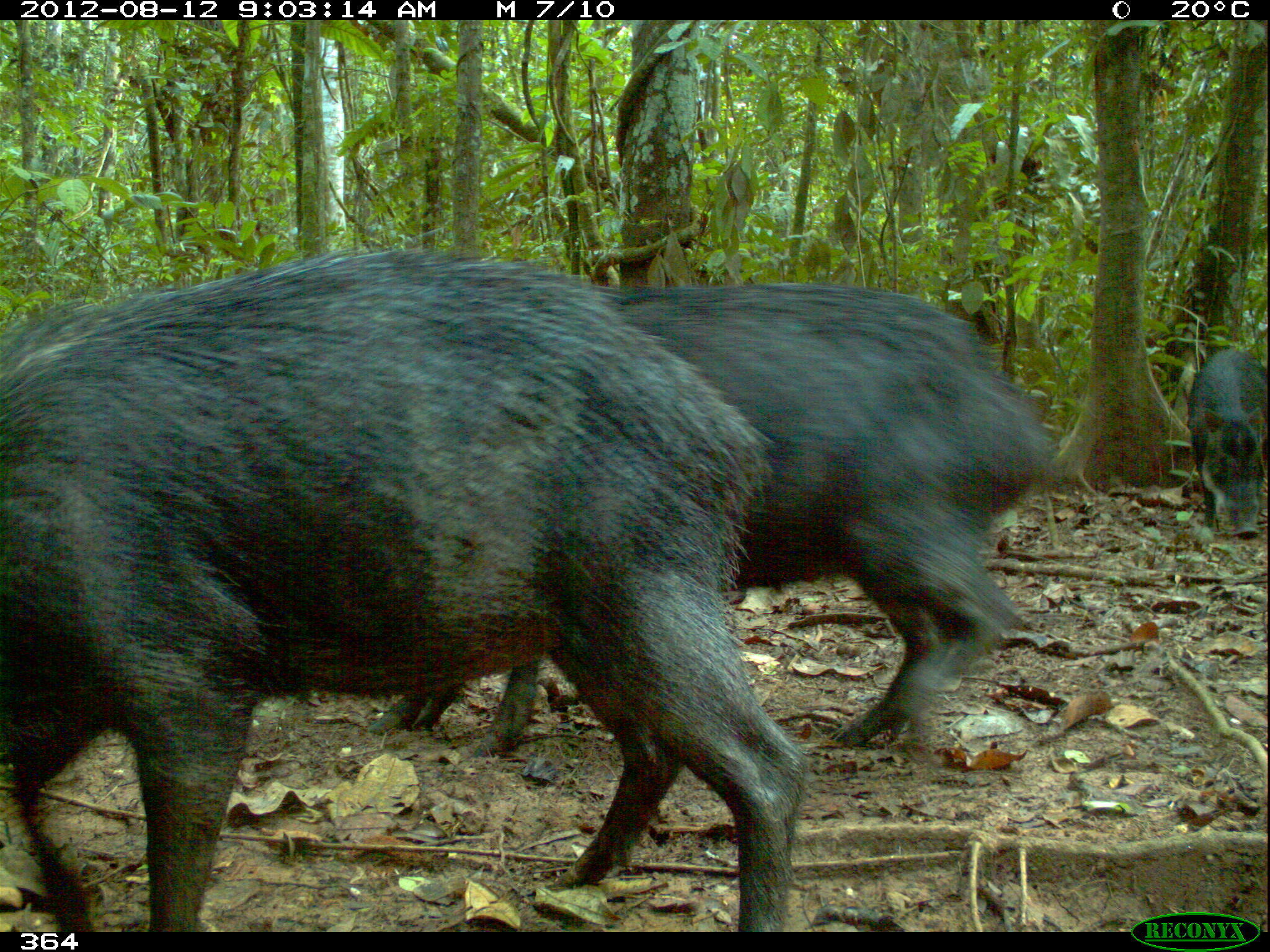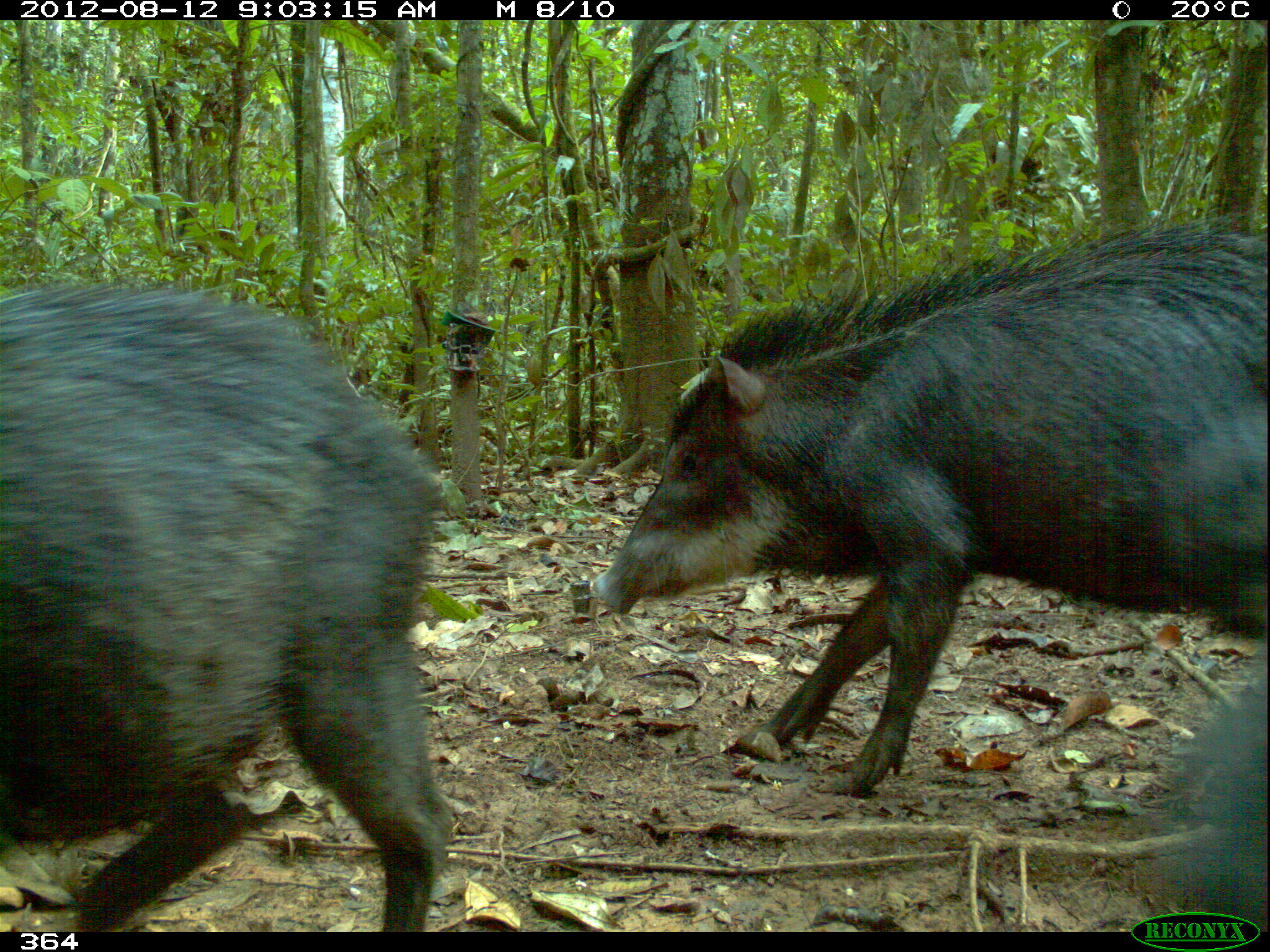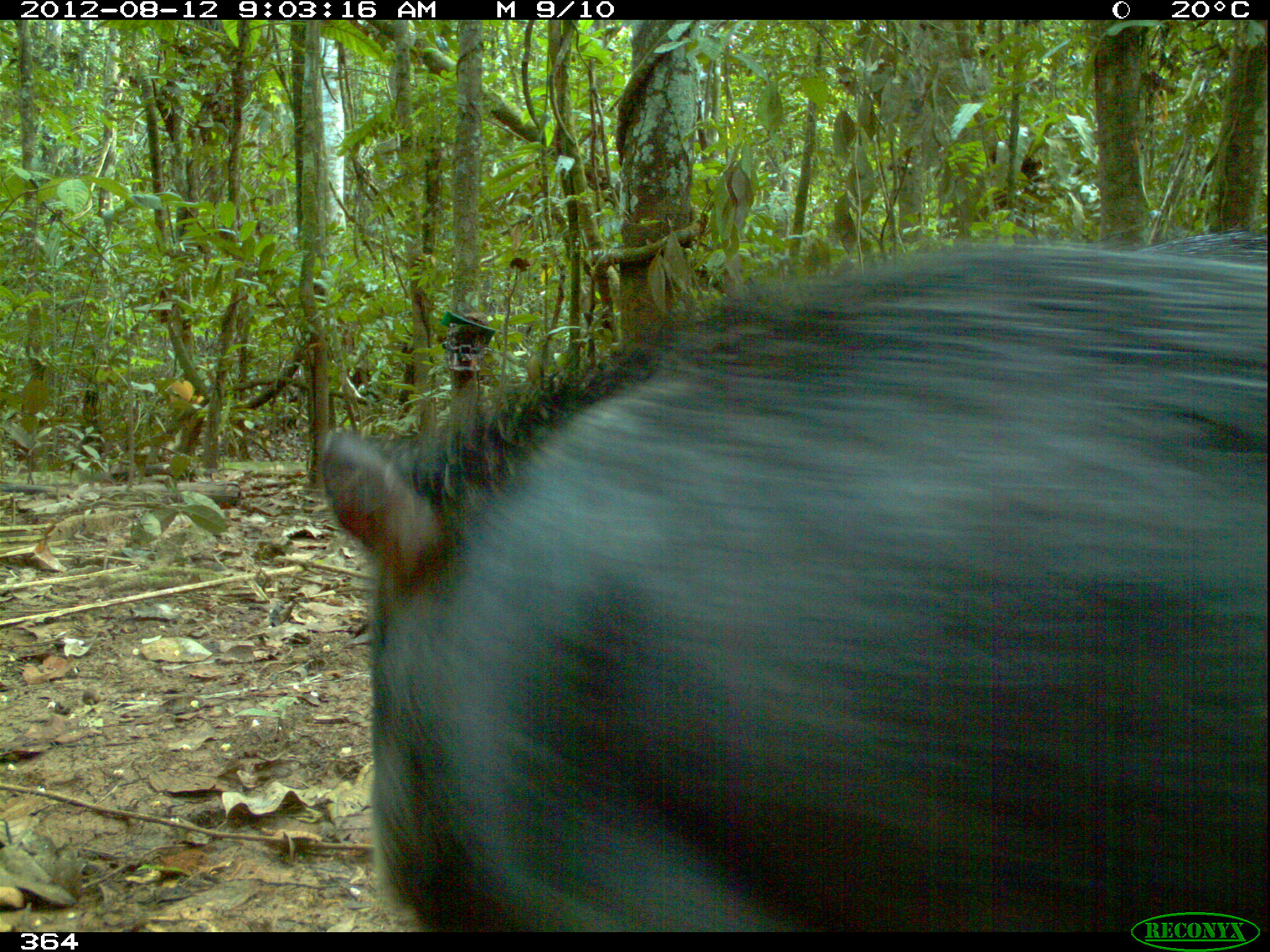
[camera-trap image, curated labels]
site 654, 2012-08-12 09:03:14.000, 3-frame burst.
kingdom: Animalia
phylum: Chordata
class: Mammalia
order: Artiodactyla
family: Tayassuidae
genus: Tayassu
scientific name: Tayassu pecari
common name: white-lipped peccary